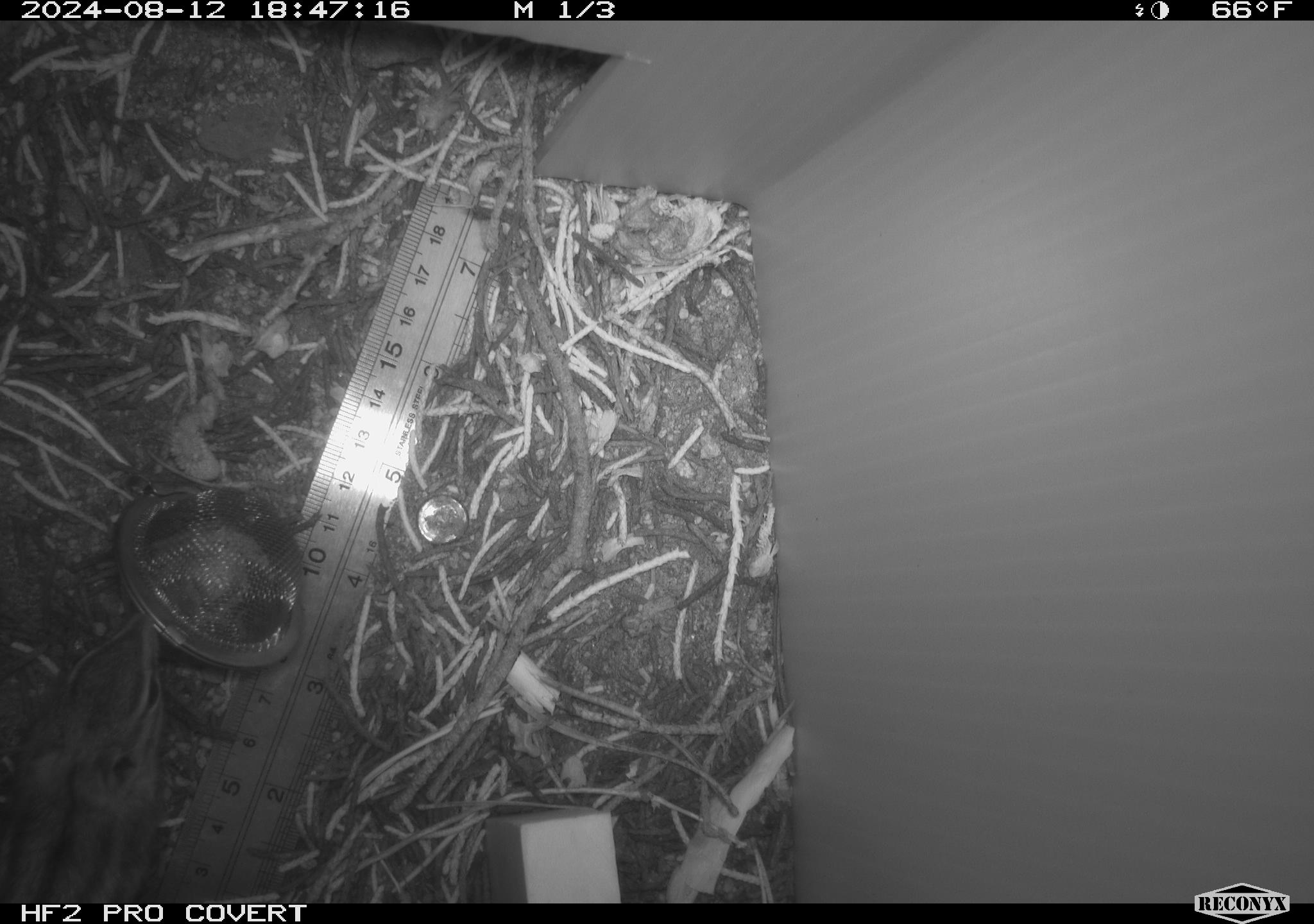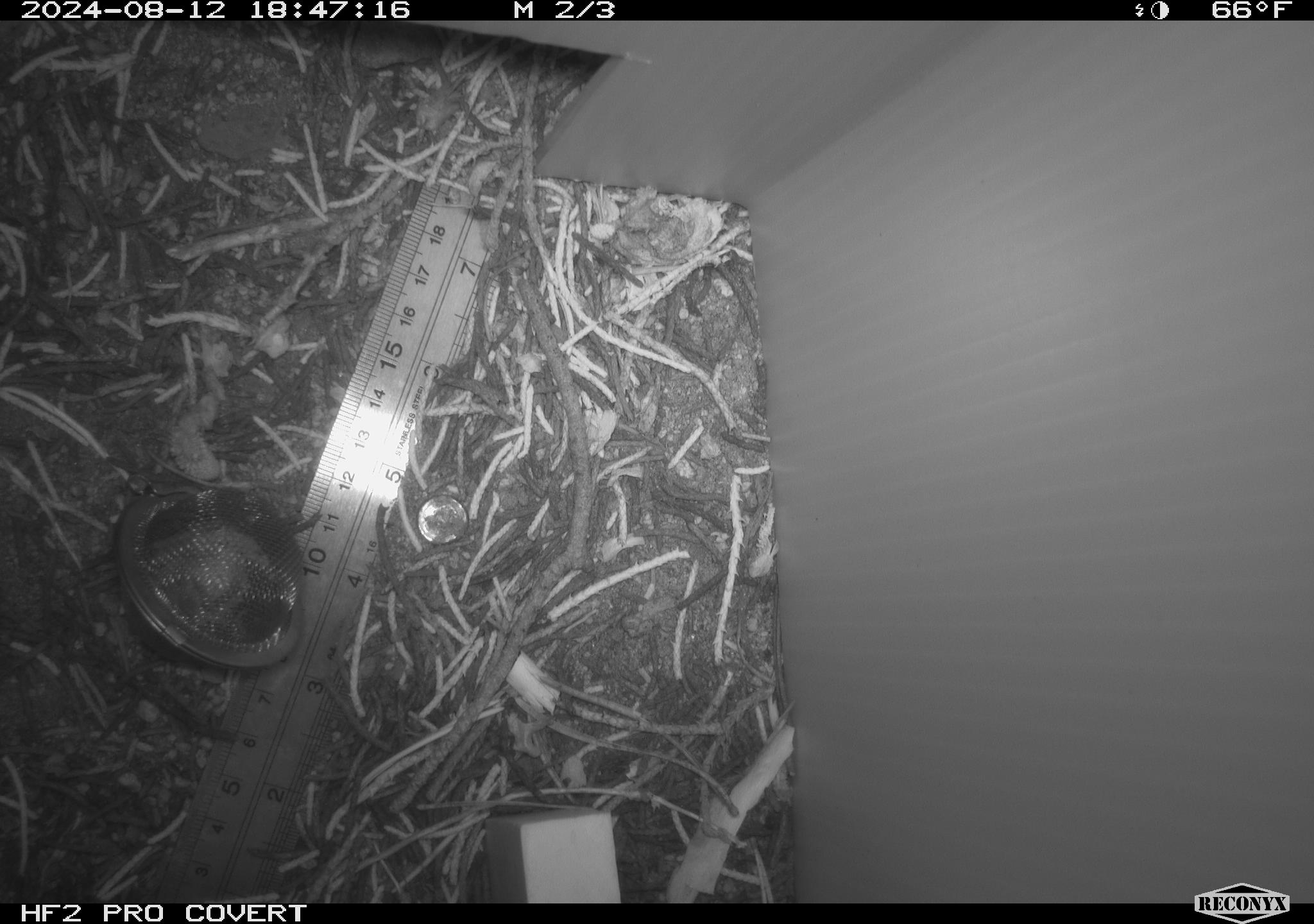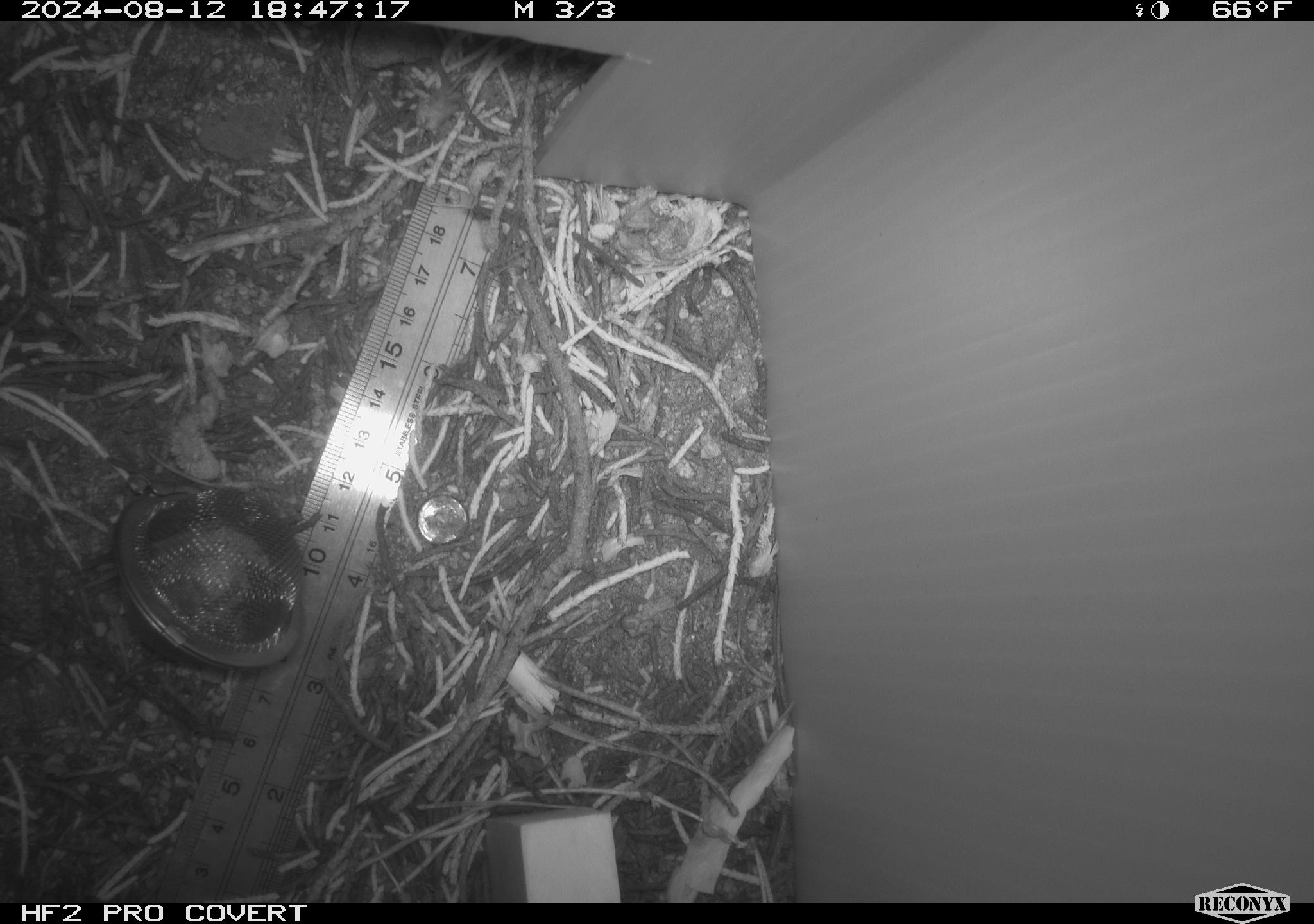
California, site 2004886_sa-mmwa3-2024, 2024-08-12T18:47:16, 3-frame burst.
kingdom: Animalia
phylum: Chordata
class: Mammalia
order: Rodentia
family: Sciuridae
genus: Neotamias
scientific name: Neotamias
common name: western chipmunks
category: neotamias species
Neotamias species (western chipmunks) (Neotamias).